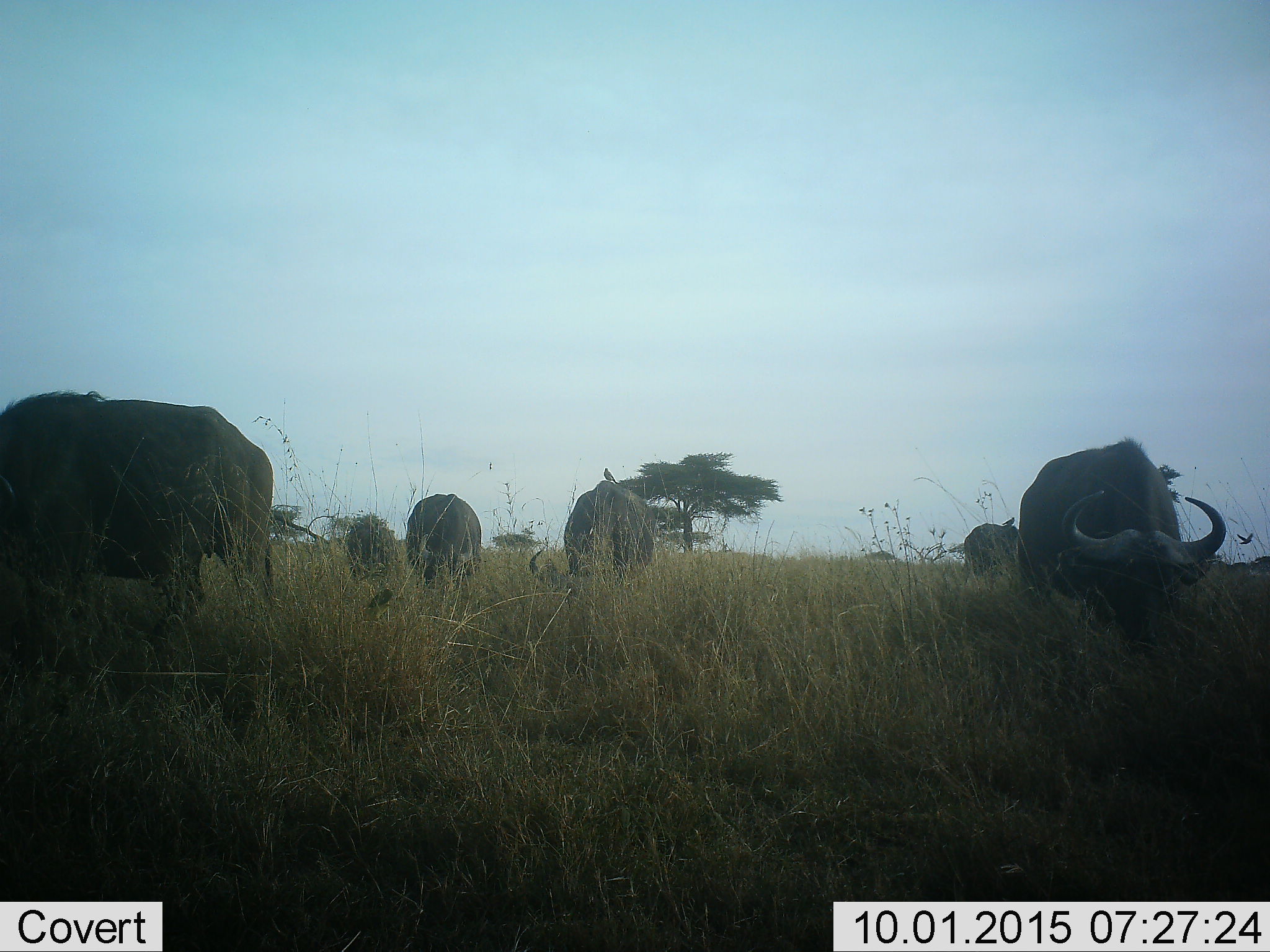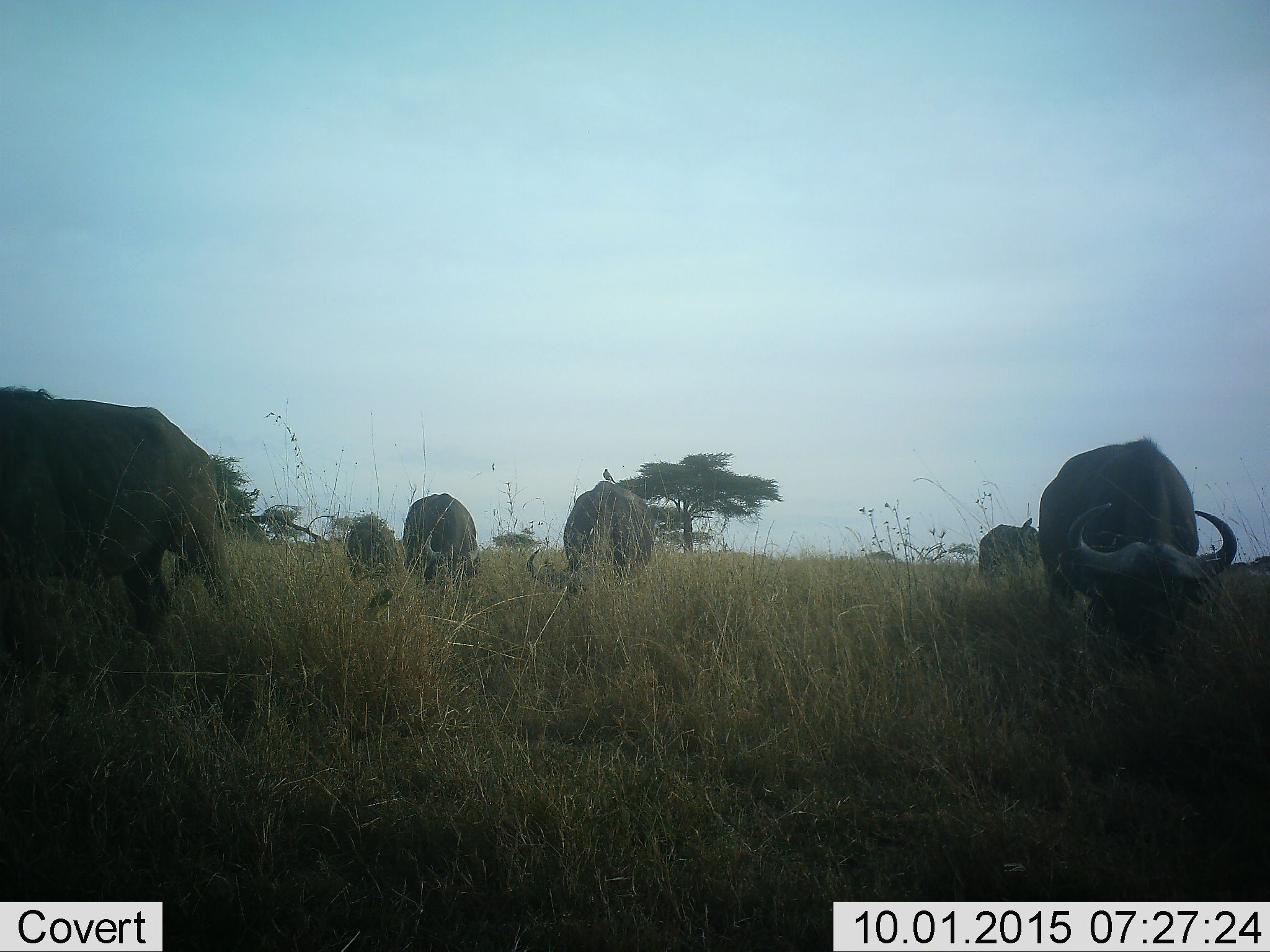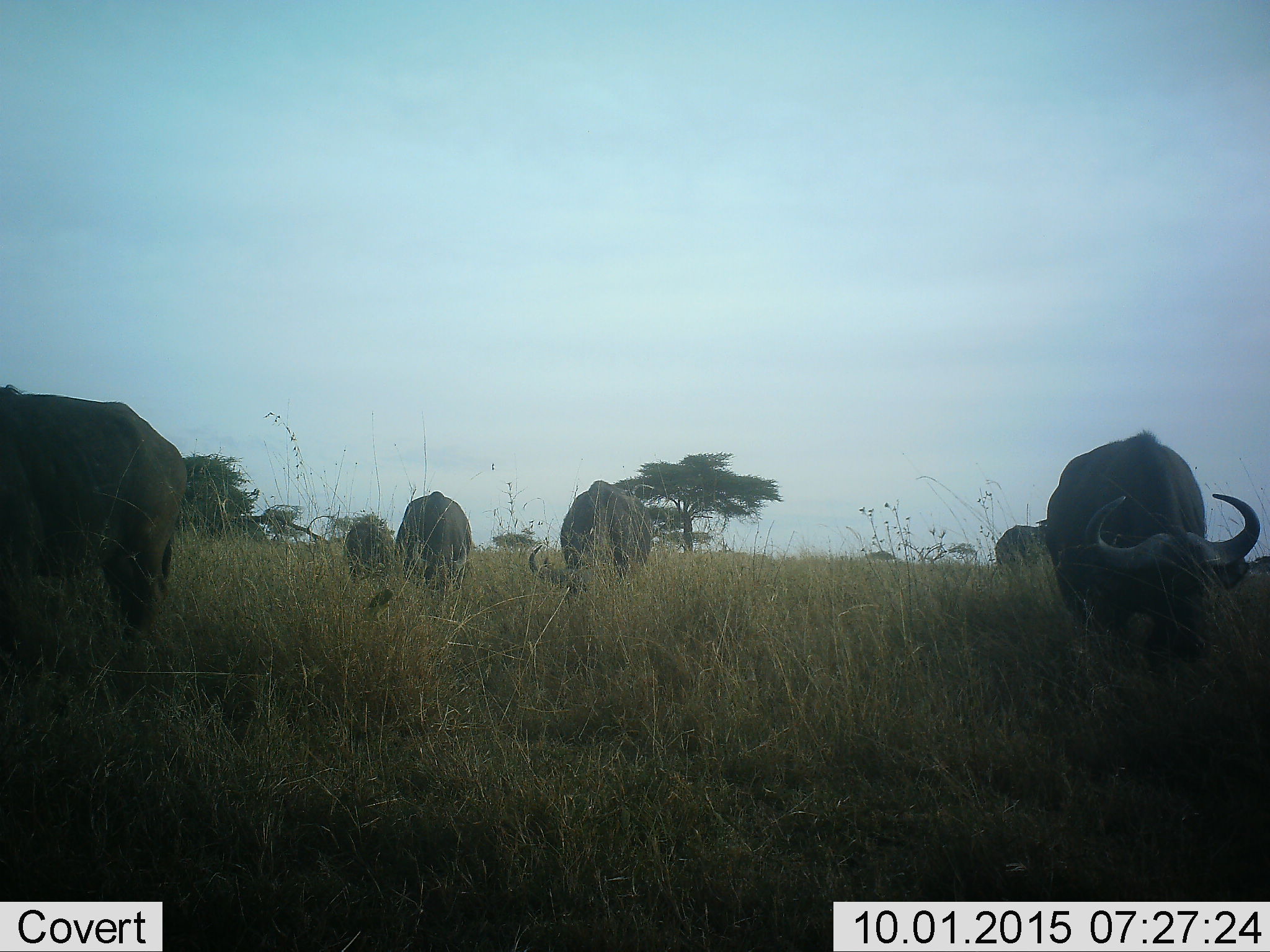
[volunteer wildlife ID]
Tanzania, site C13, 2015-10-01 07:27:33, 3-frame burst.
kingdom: Animalia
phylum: Chordata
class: Mammalia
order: Artiodactyla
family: Bovidae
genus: Syncerus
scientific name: Syncerus caffer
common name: cape buffalo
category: buffalo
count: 6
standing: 47%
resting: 0%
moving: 27%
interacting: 0%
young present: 7%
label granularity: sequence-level